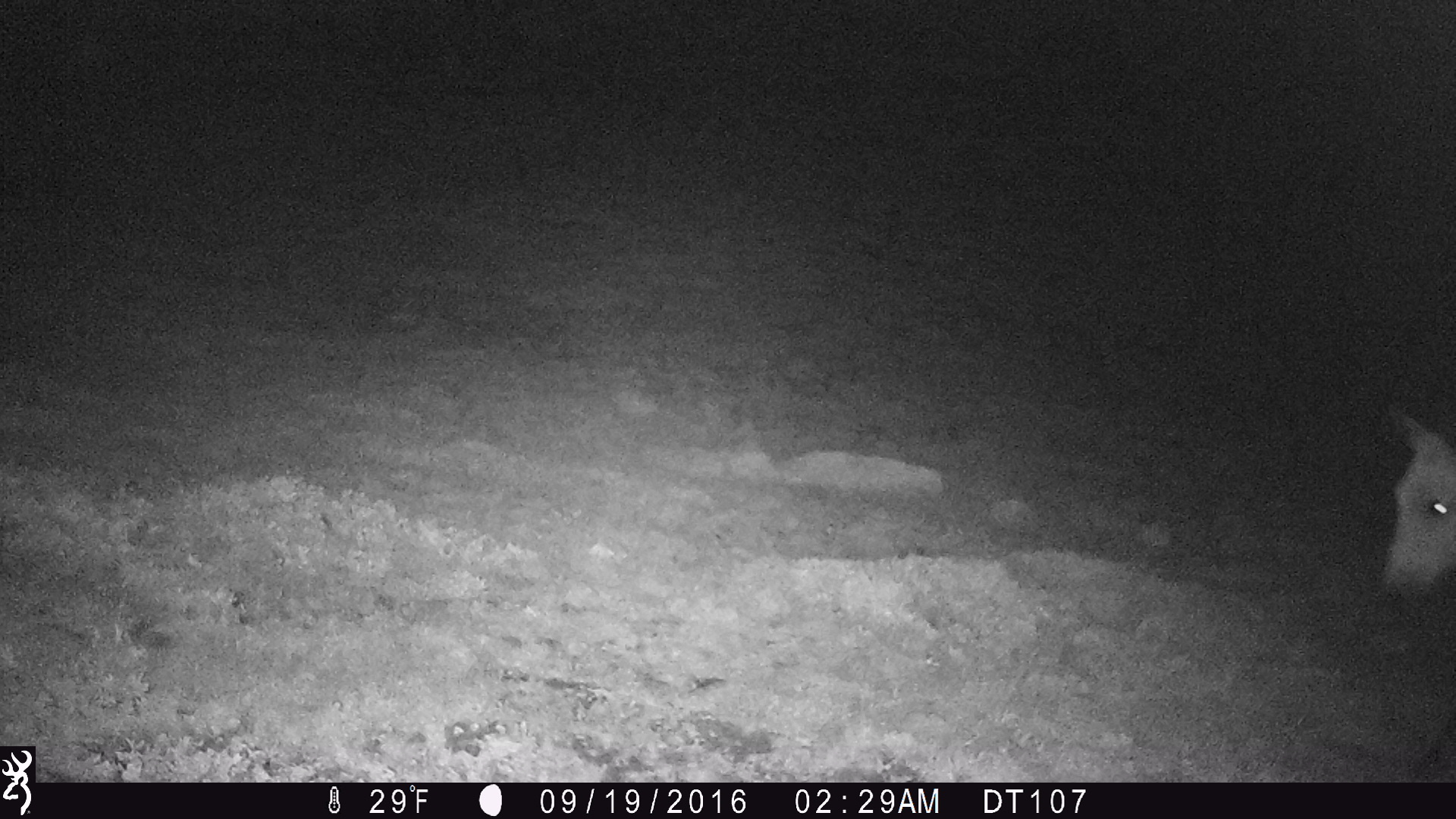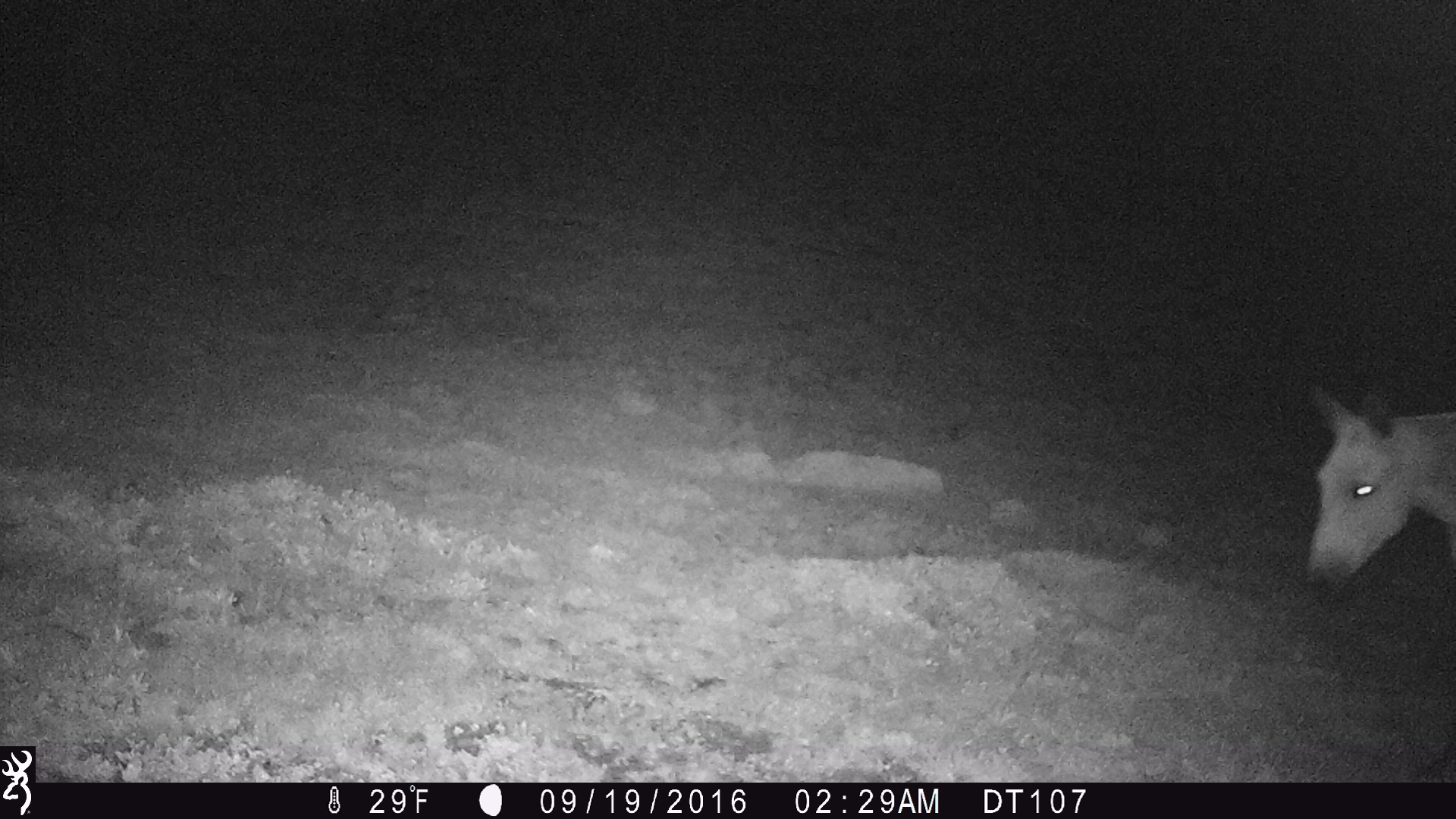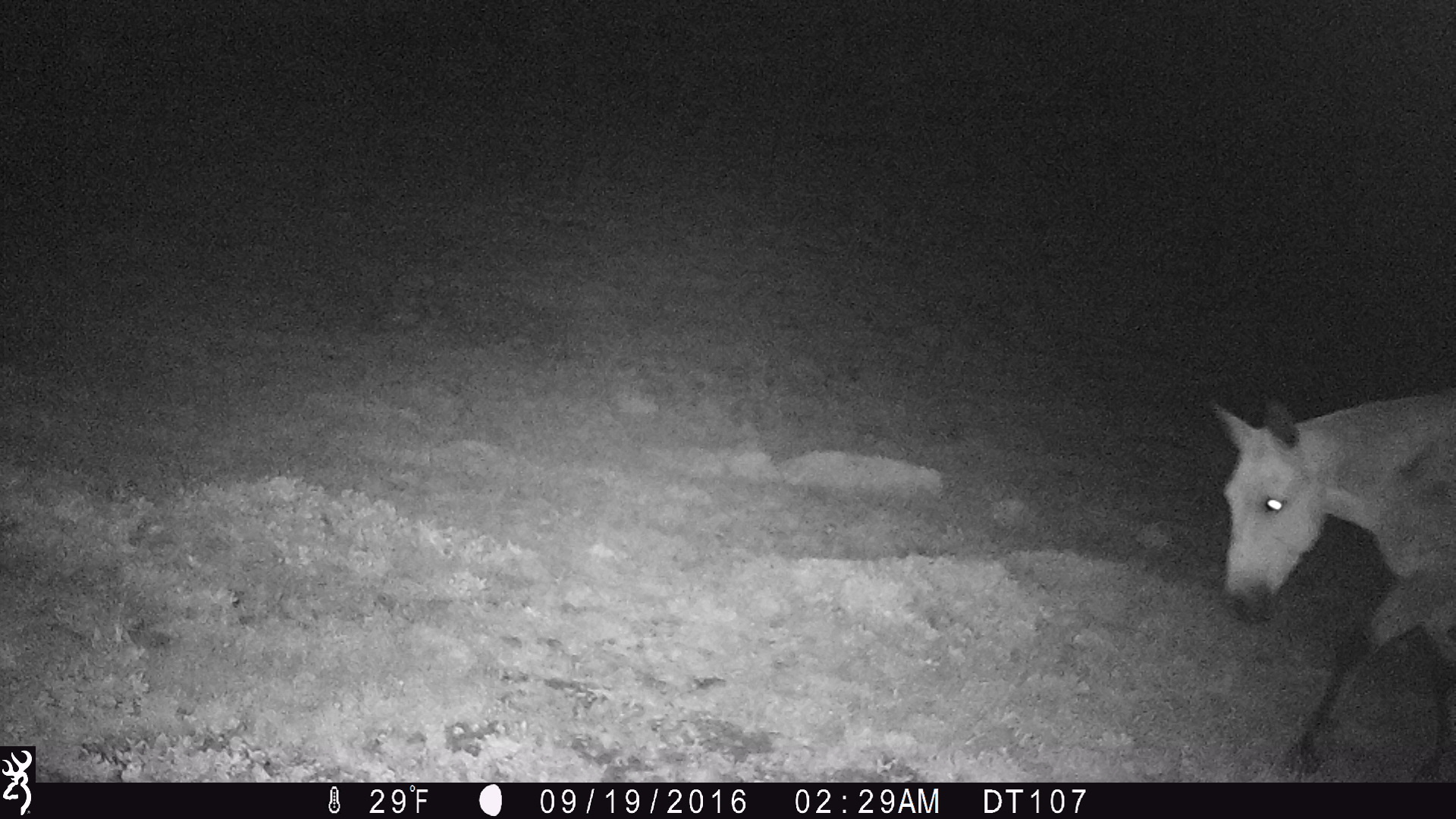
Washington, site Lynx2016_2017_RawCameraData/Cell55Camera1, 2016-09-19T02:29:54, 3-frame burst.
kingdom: Animalia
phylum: Chordata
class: Mammalia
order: Perissodactyla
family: Equidae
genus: Equus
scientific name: Equus caballus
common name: domestic horse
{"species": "domestic horse (Equus caballus)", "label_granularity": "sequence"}